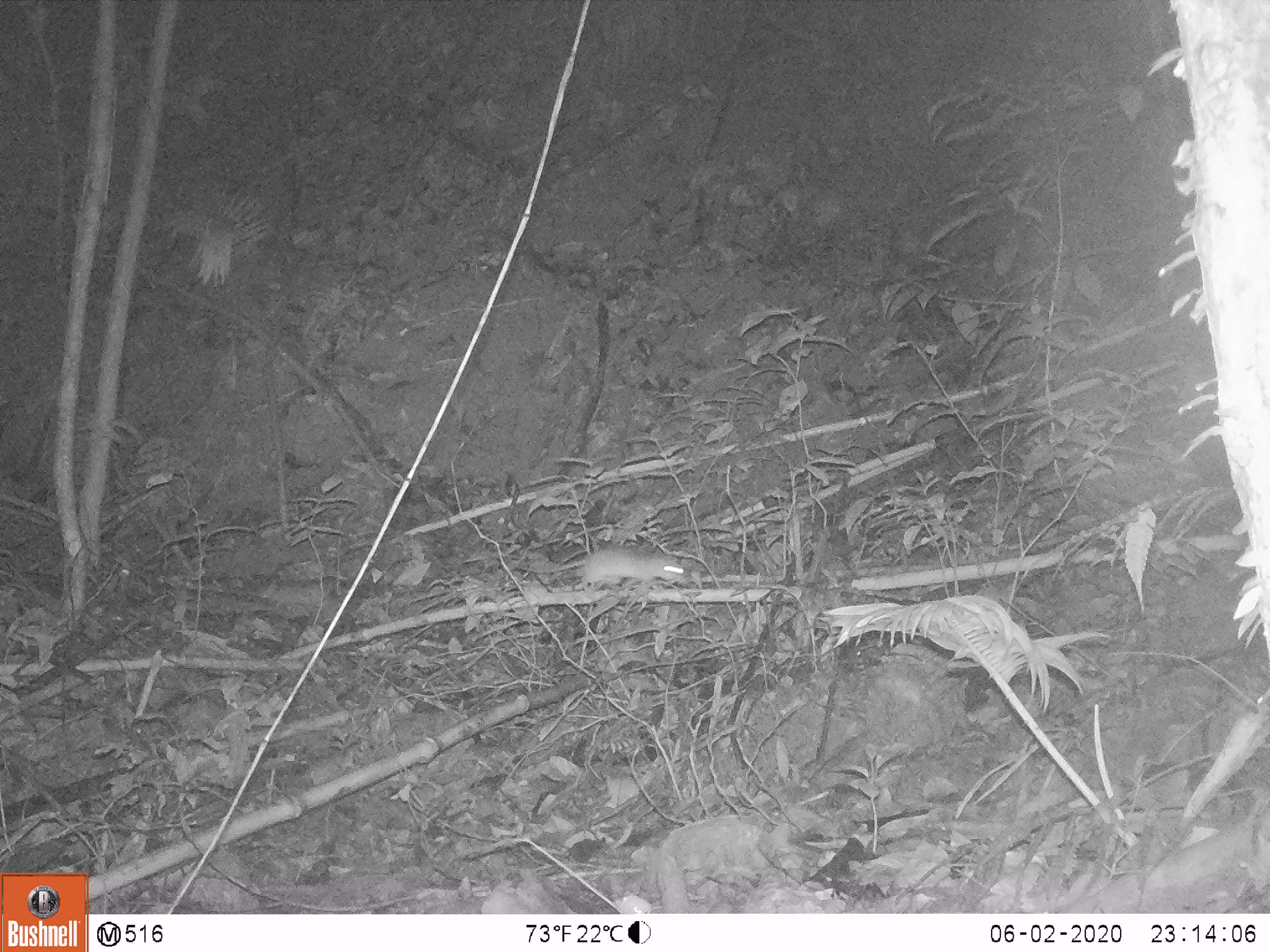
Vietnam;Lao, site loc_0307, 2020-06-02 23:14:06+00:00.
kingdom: Animalia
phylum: Chordata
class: Mammalia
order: Rodentia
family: Muridae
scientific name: Muridae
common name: old-world mice and rats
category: unidentified murid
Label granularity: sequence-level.